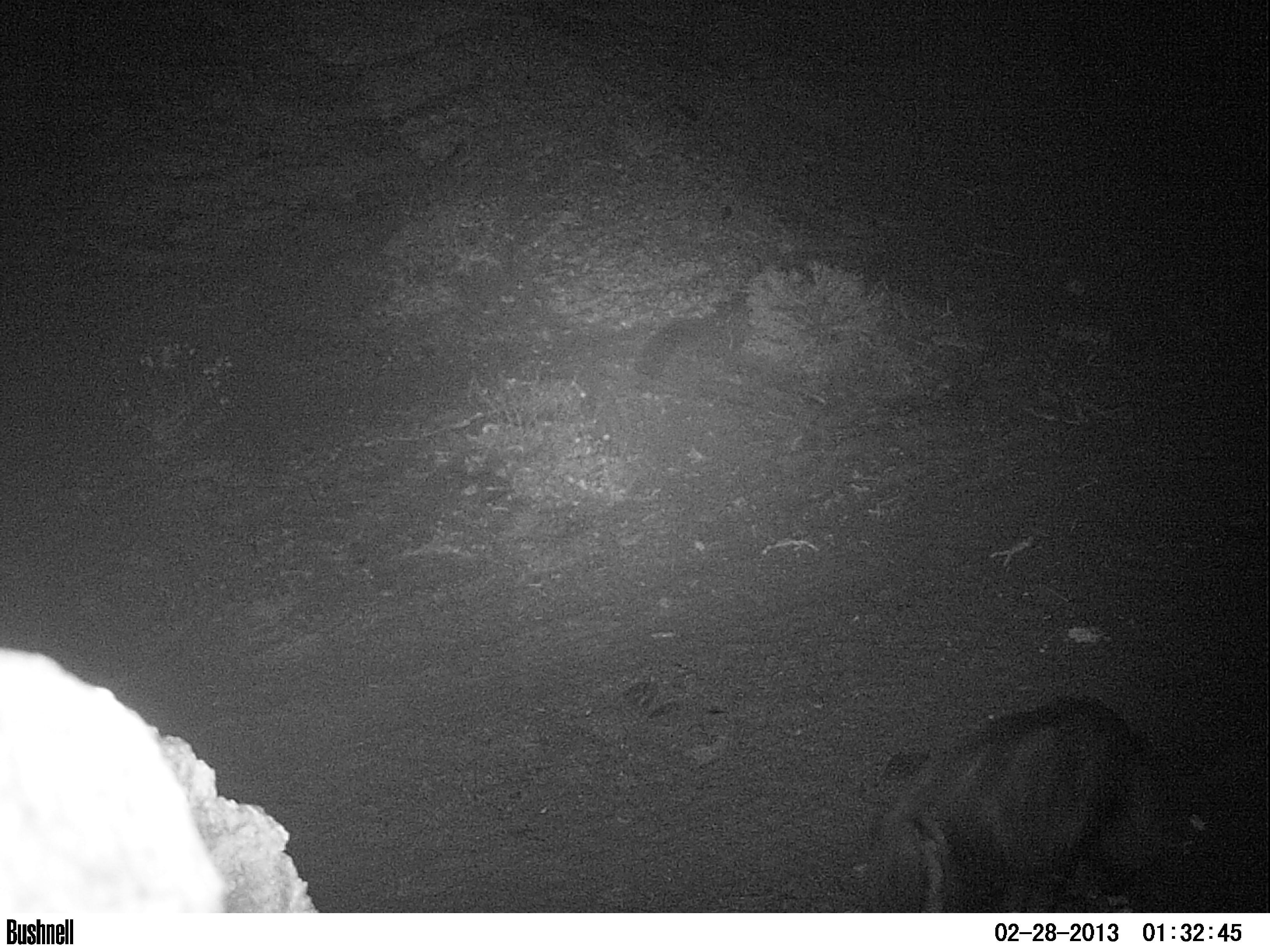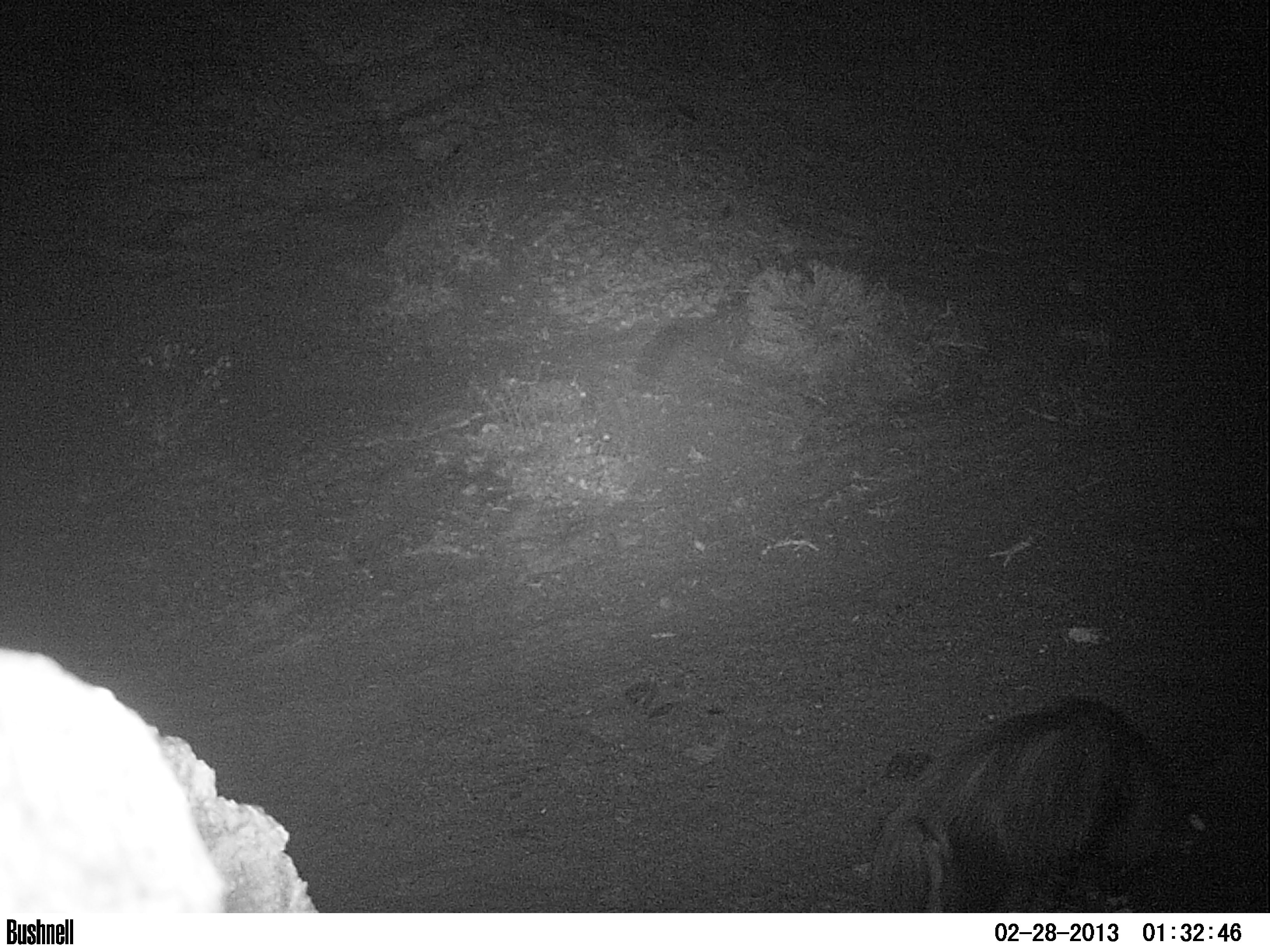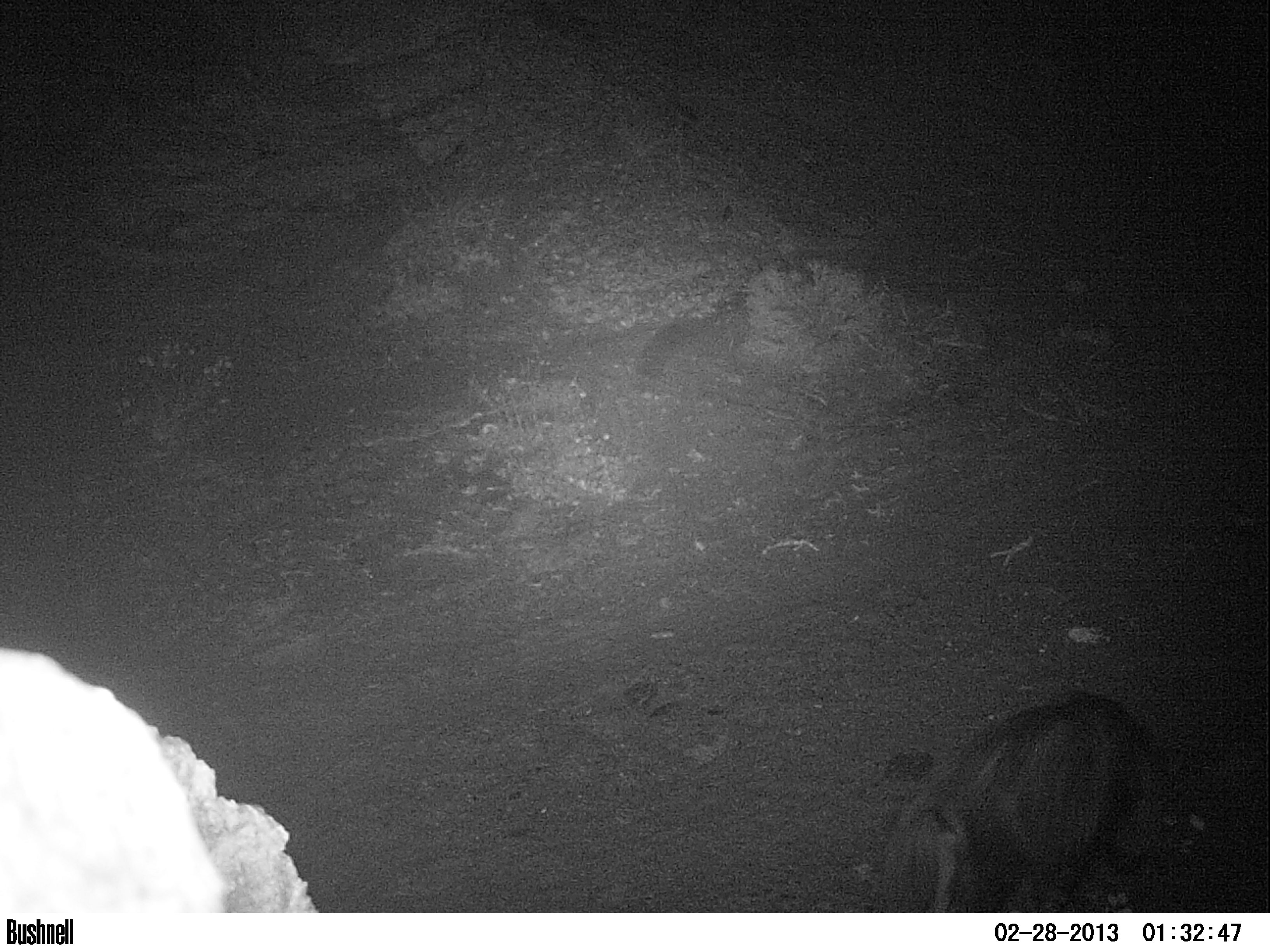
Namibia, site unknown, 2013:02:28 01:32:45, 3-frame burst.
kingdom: Animalia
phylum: Chordata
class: Mammalia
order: Carnivora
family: Hyaenidae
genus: Parahyaena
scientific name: Parahyaena brunnea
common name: brown hyena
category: hyaena brunnea